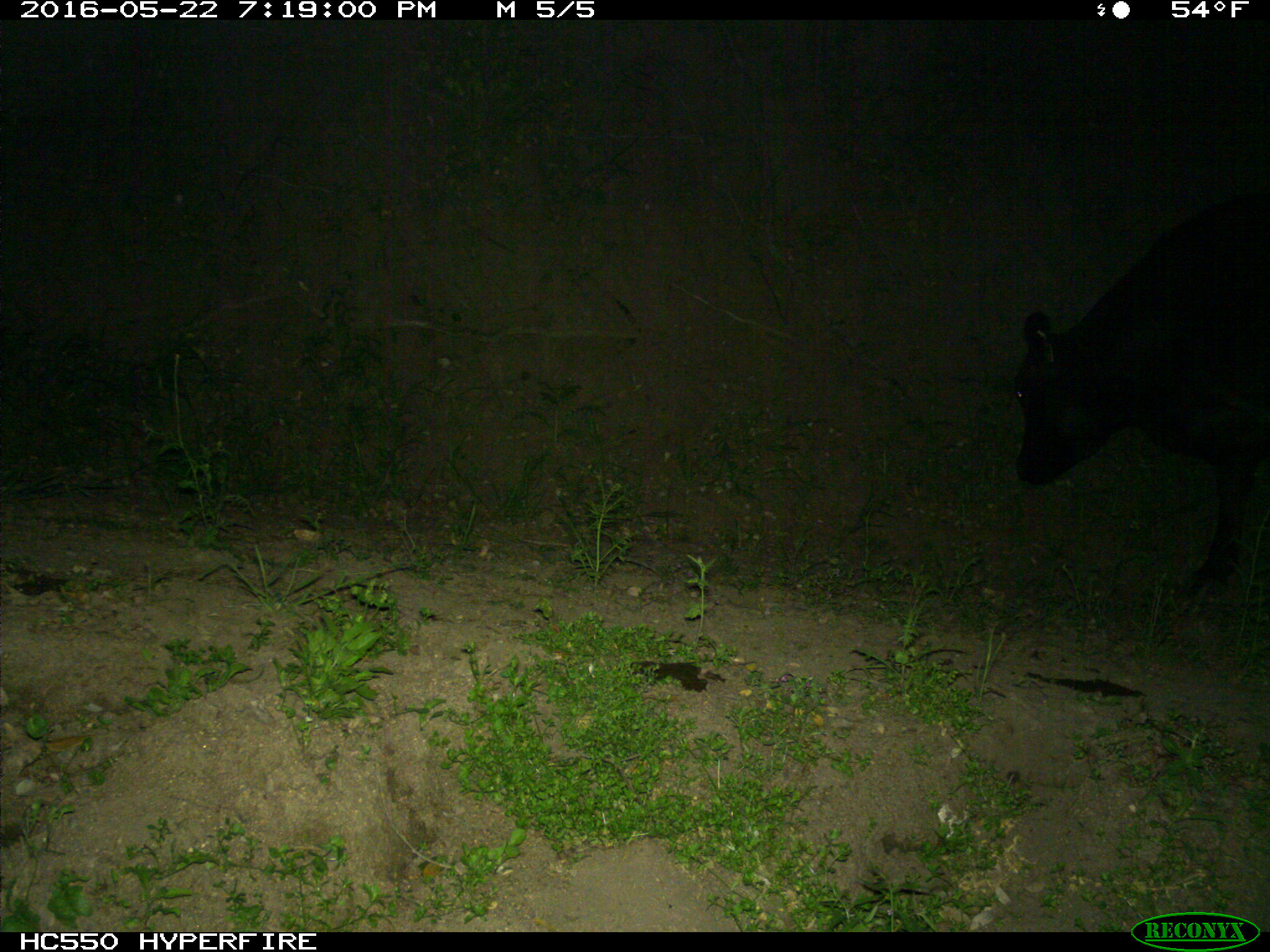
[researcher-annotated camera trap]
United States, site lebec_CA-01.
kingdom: Animalia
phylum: Chordata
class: Mammalia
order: Artiodactyla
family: Bovidae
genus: Bos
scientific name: Bos taurus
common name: domestic cow